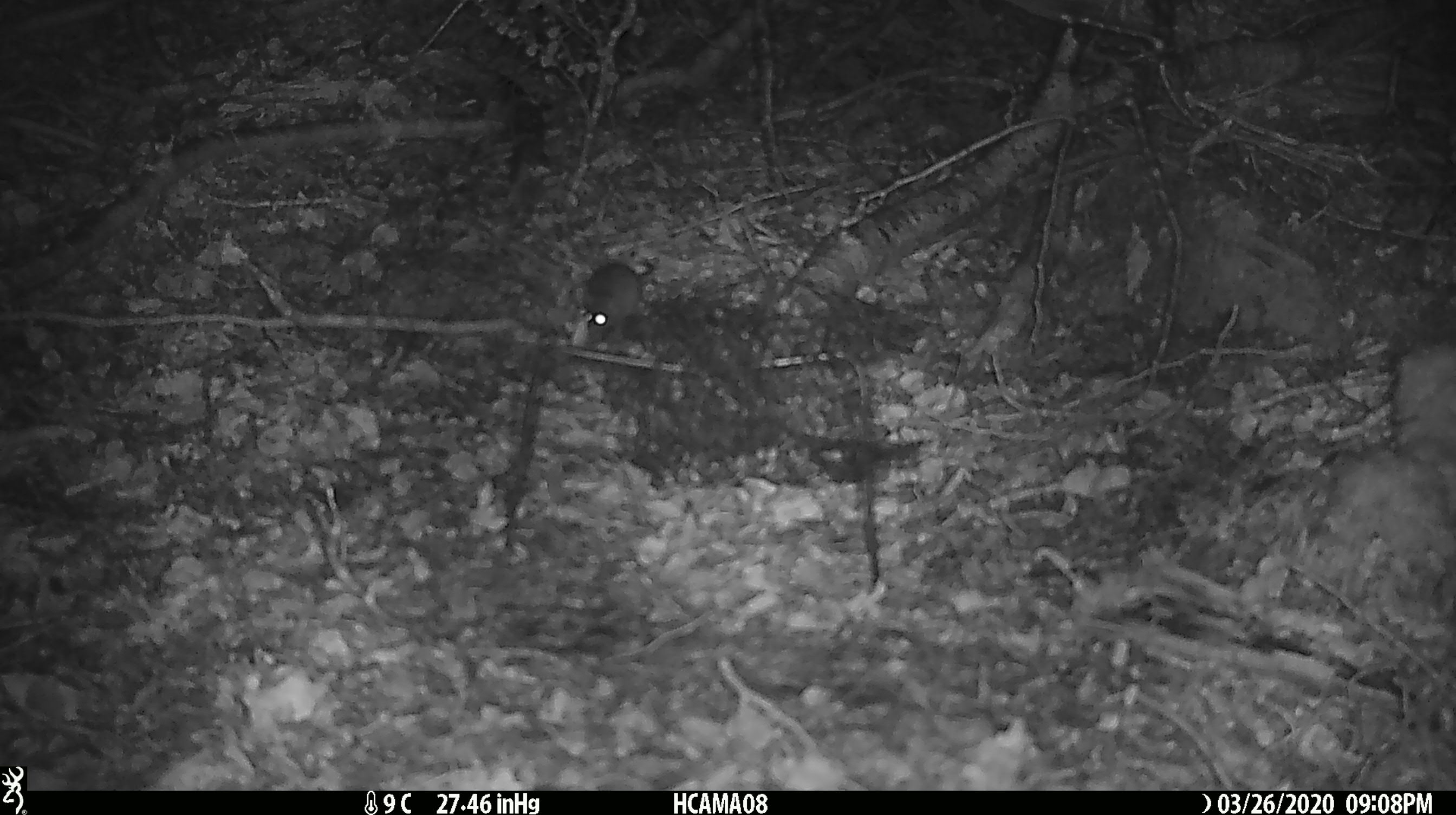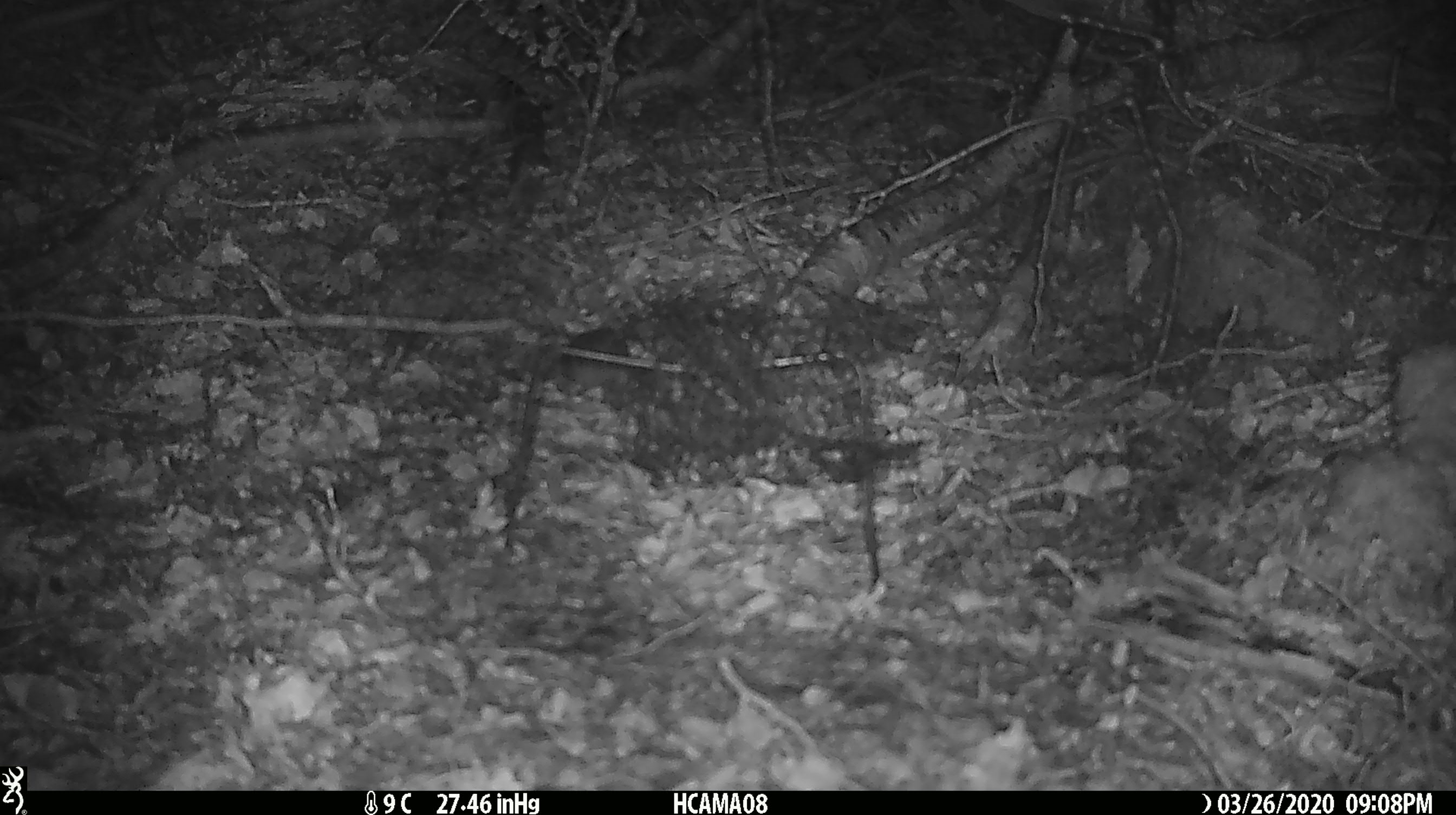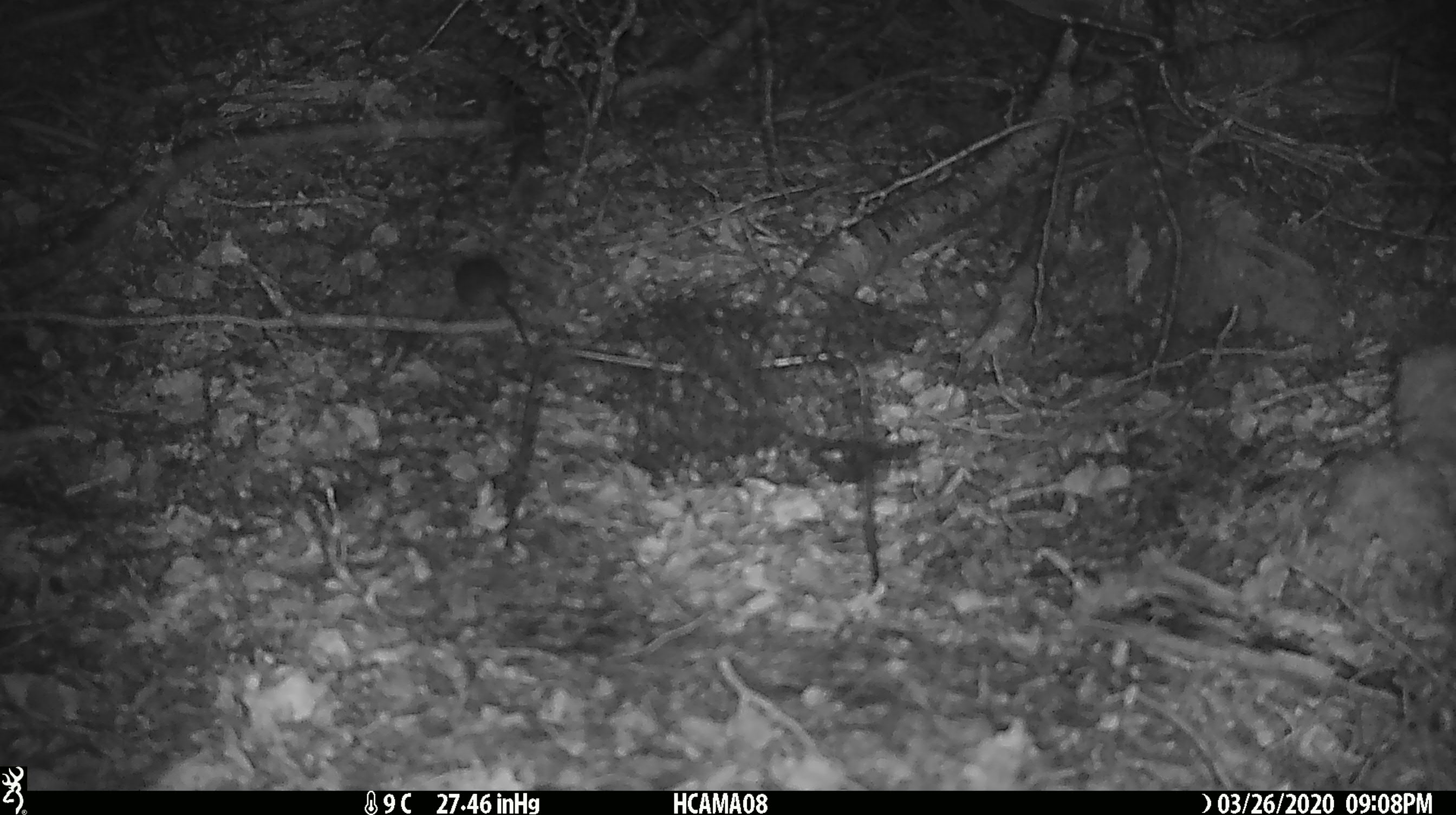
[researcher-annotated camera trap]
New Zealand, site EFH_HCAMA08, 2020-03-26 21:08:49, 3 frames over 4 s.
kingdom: Animalia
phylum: Chordata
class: Mammalia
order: Rodentia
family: Muridae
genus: Mus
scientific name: Mus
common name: mouse